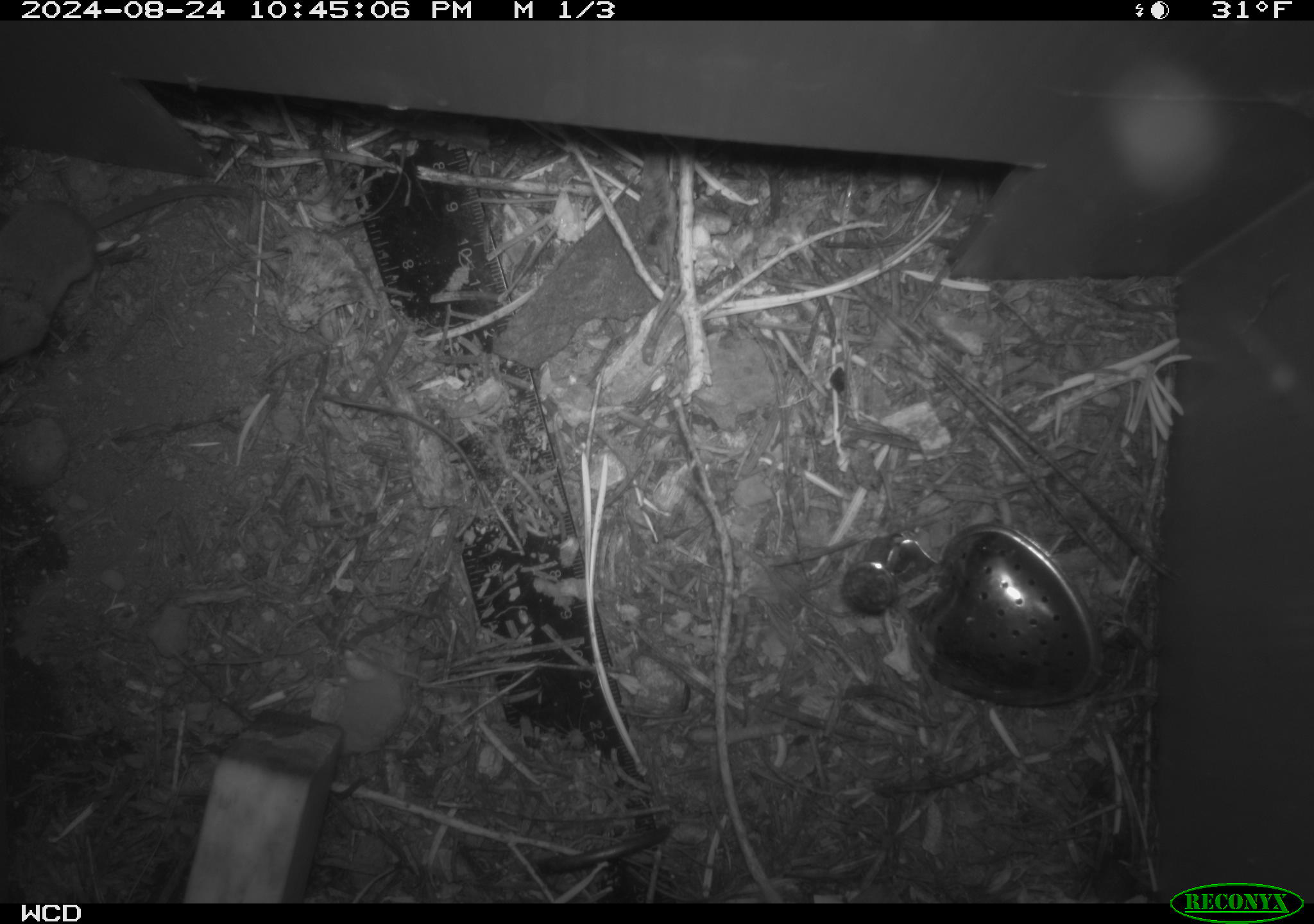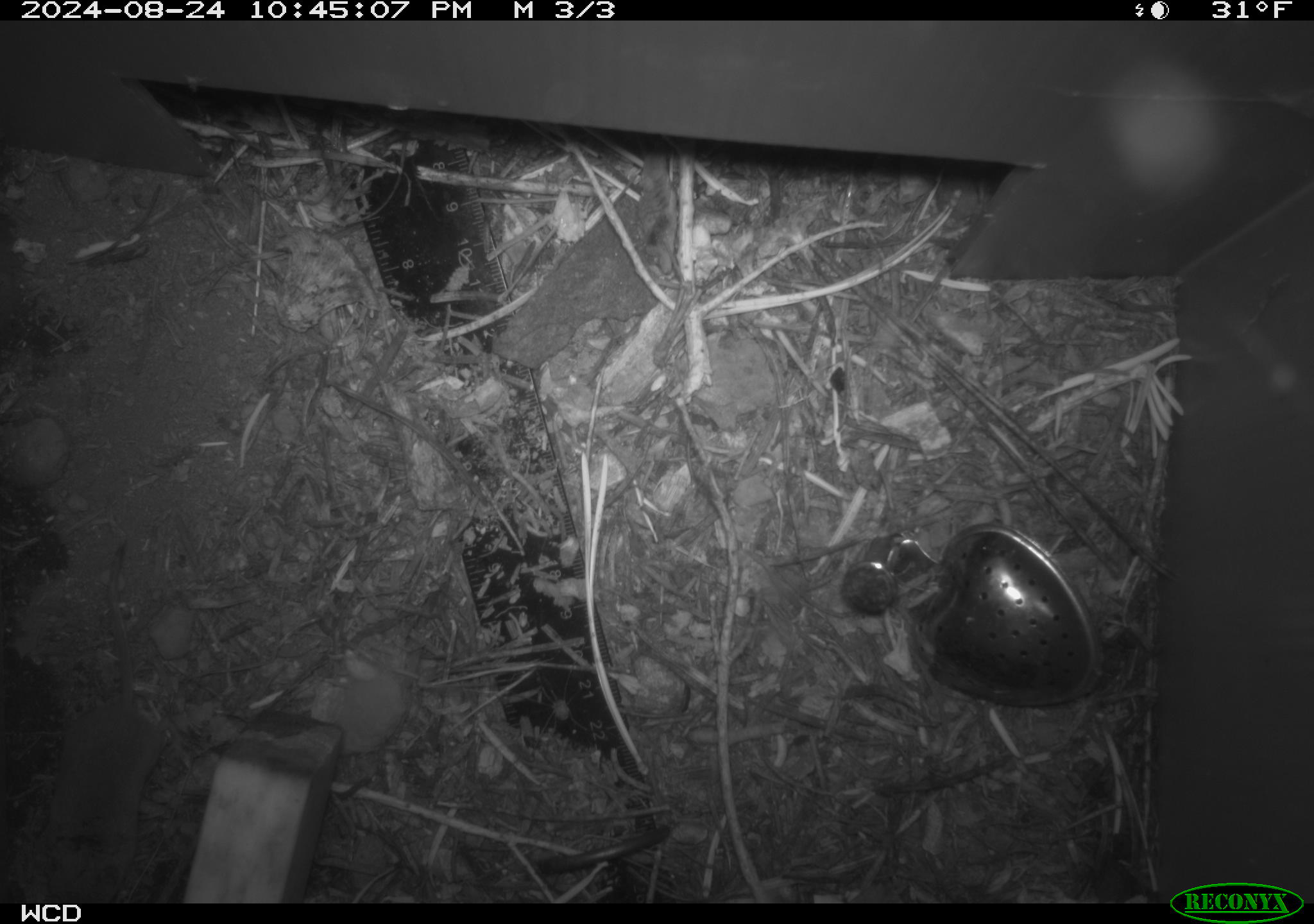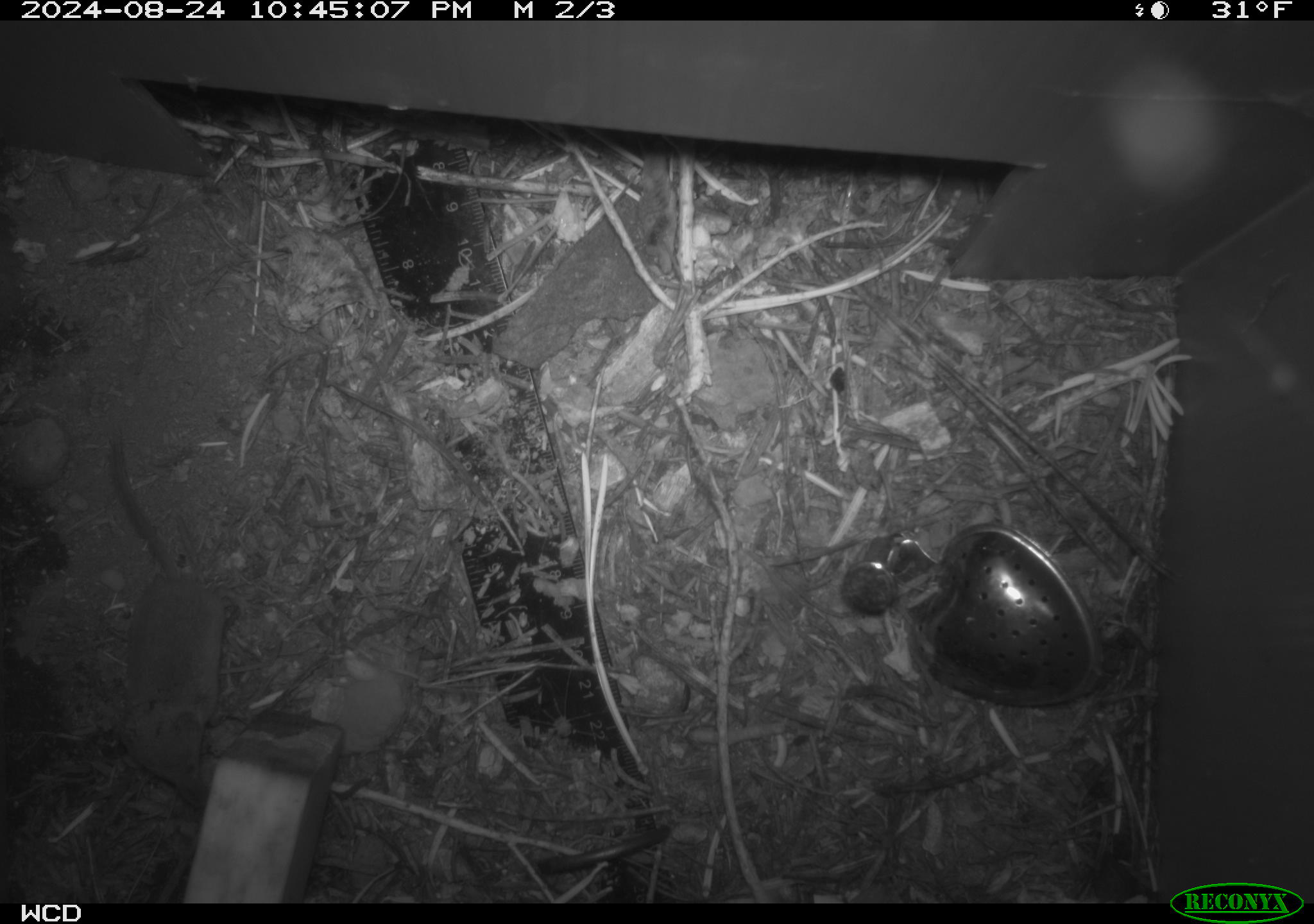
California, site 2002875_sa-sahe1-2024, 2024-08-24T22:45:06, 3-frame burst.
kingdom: Animalia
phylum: Chordata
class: Mammalia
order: Eulipotyphla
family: Soricidae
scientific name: Soricidae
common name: shrews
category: soricidae family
Soricidae family (shrews) (Soricidae).